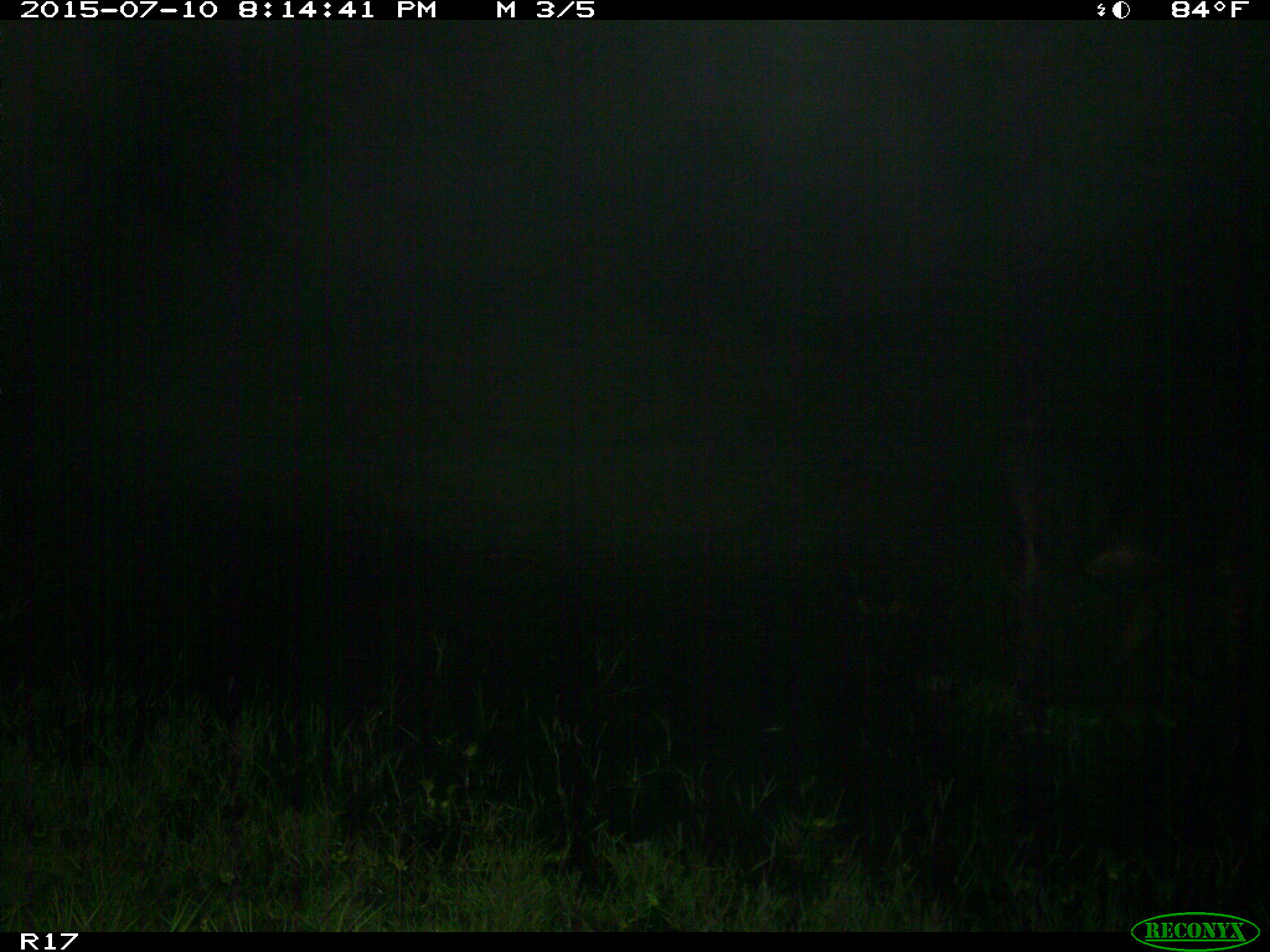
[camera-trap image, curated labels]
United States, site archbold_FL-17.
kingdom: Animalia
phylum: Chordata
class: Mammalia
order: Artiodactyla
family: Bovidae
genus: Bos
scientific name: Bos taurus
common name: domestic cow